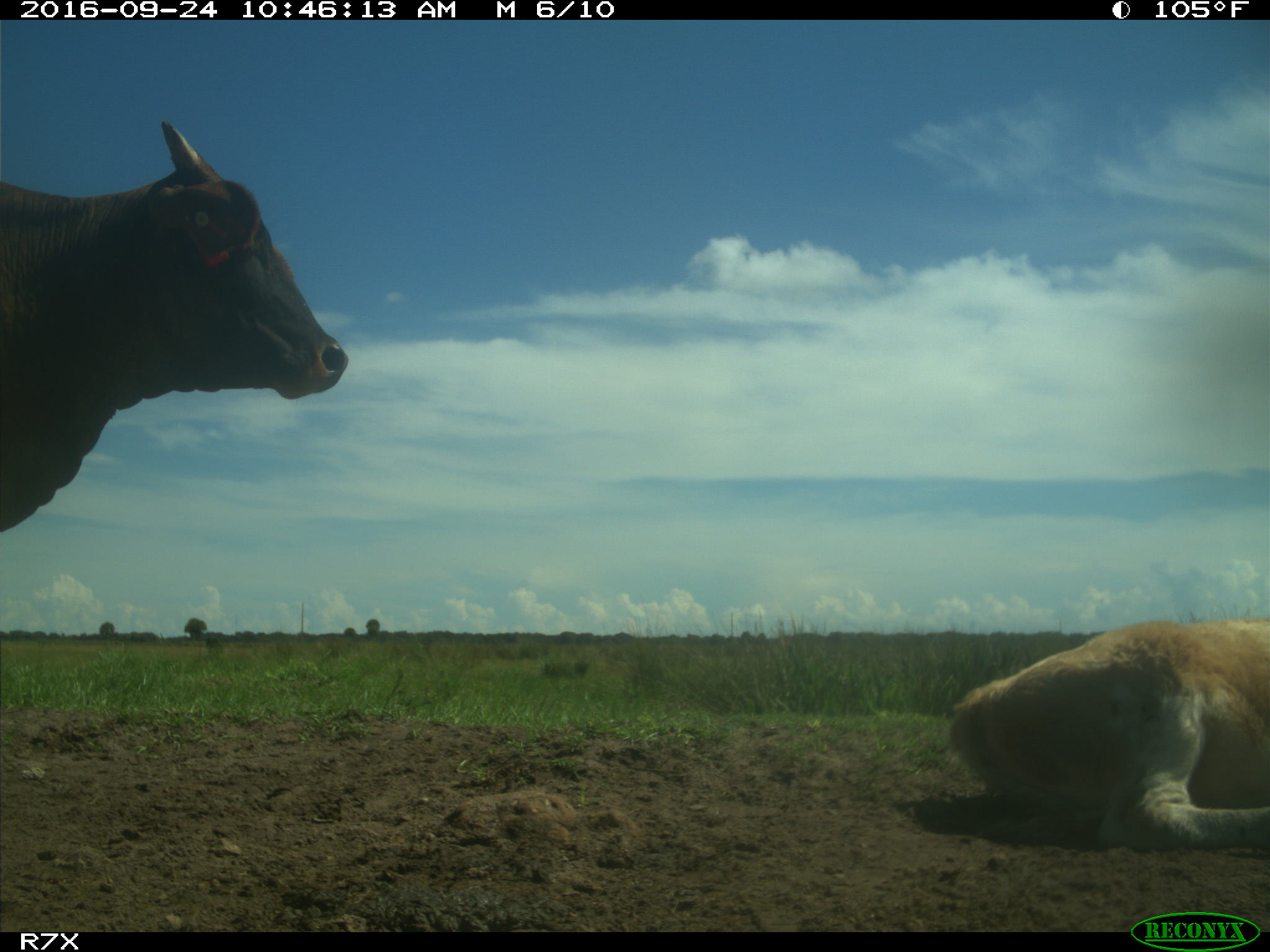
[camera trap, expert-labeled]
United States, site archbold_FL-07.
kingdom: Animalia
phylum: Chordata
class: Mammalia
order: Artiodactyla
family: Bovidae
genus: Bos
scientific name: Bos taurus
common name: domestic cow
Bos taurus (domestic cow).